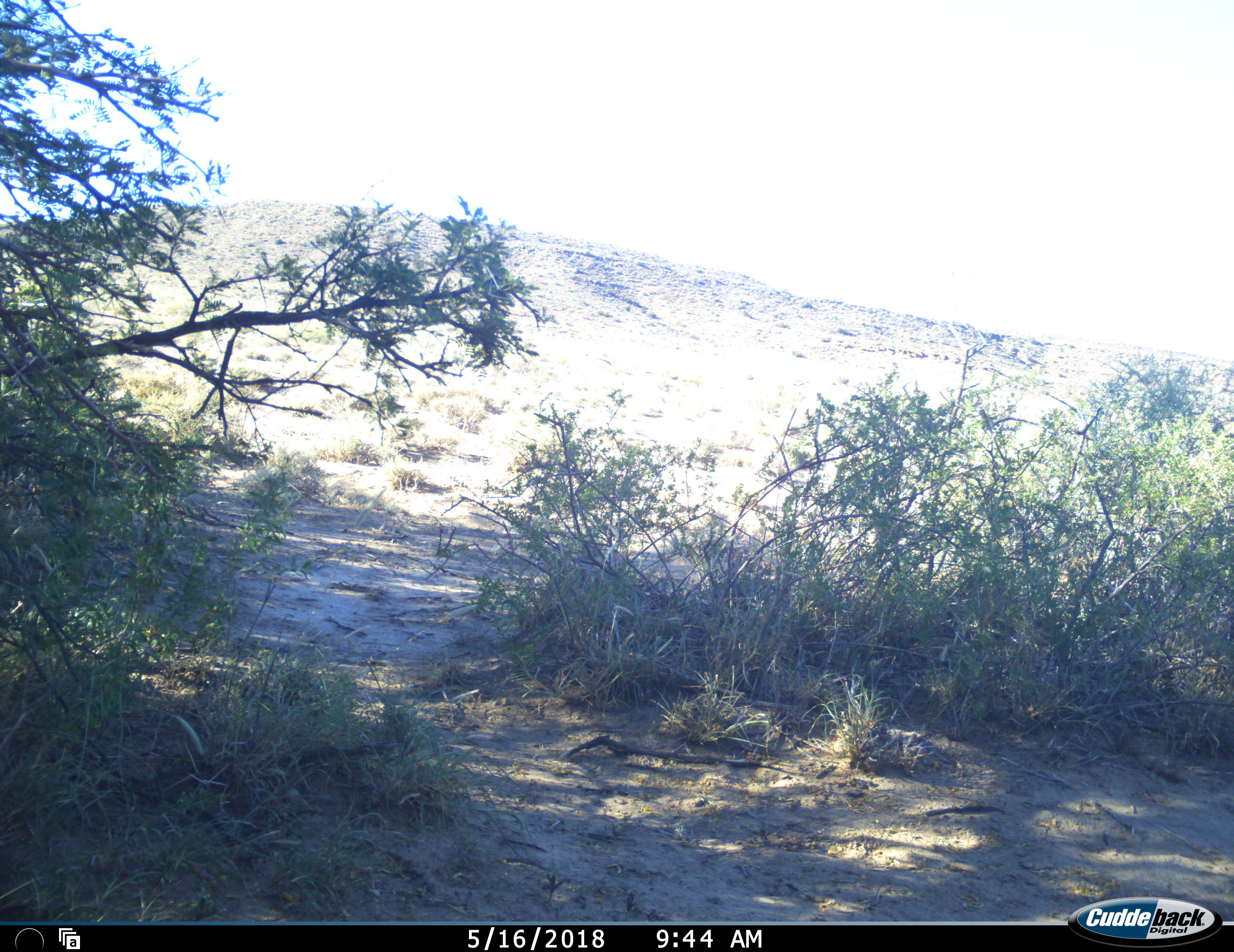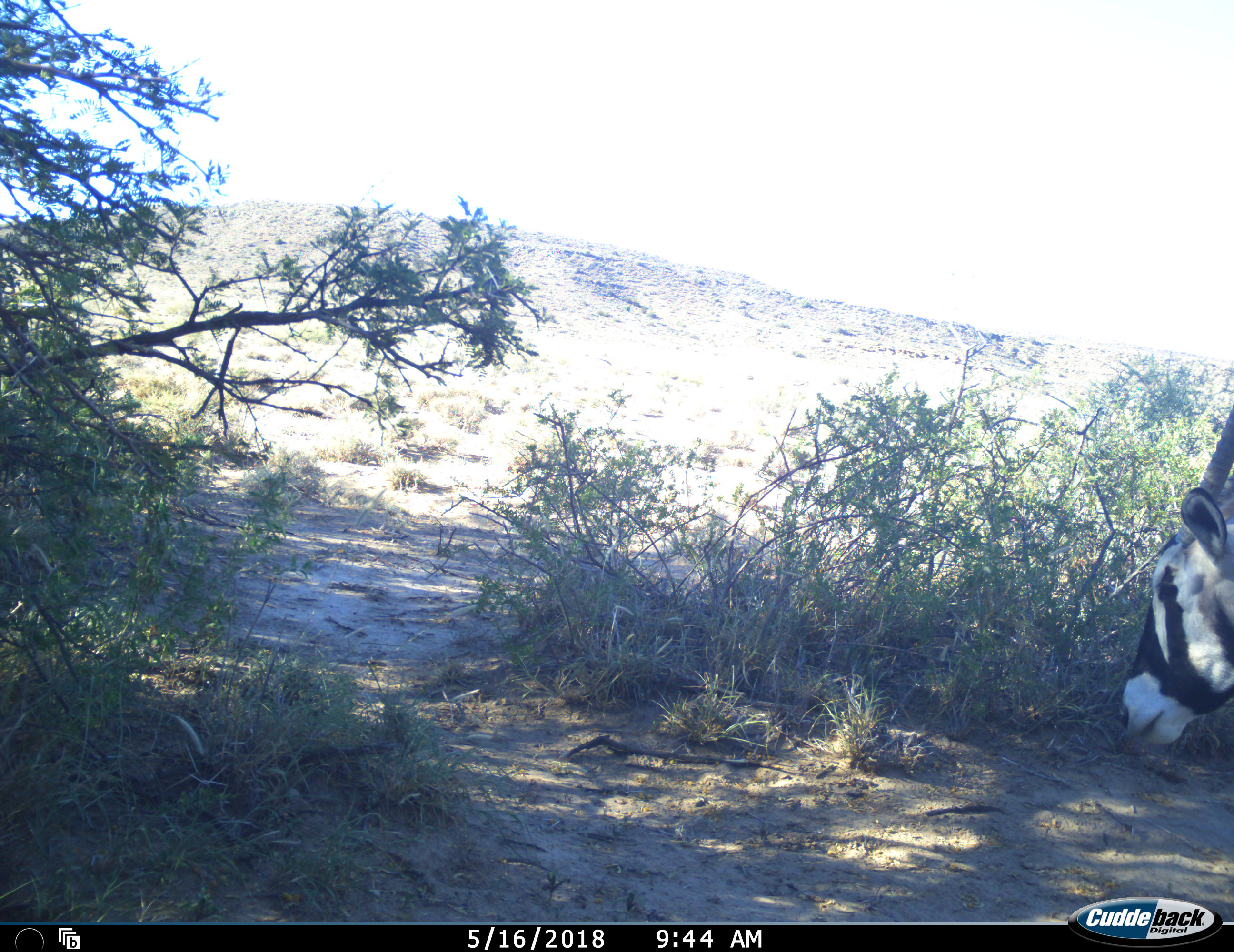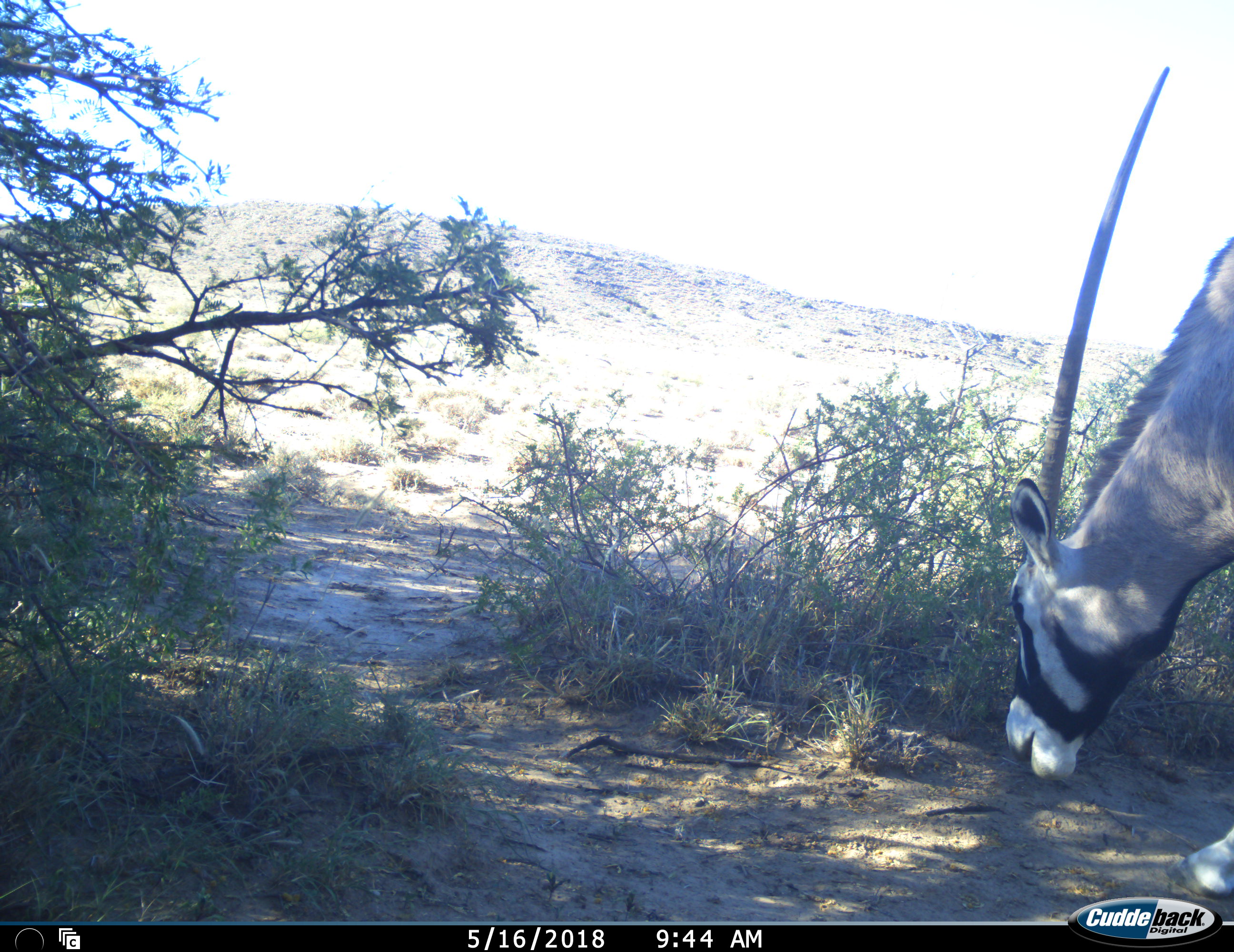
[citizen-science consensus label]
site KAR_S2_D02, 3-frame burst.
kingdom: Animalia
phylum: Chordata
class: Mammalia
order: Artiodactyla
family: Bovidae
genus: Oryx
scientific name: Oryx gazella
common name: gemsbok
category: oryx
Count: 1.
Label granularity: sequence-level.